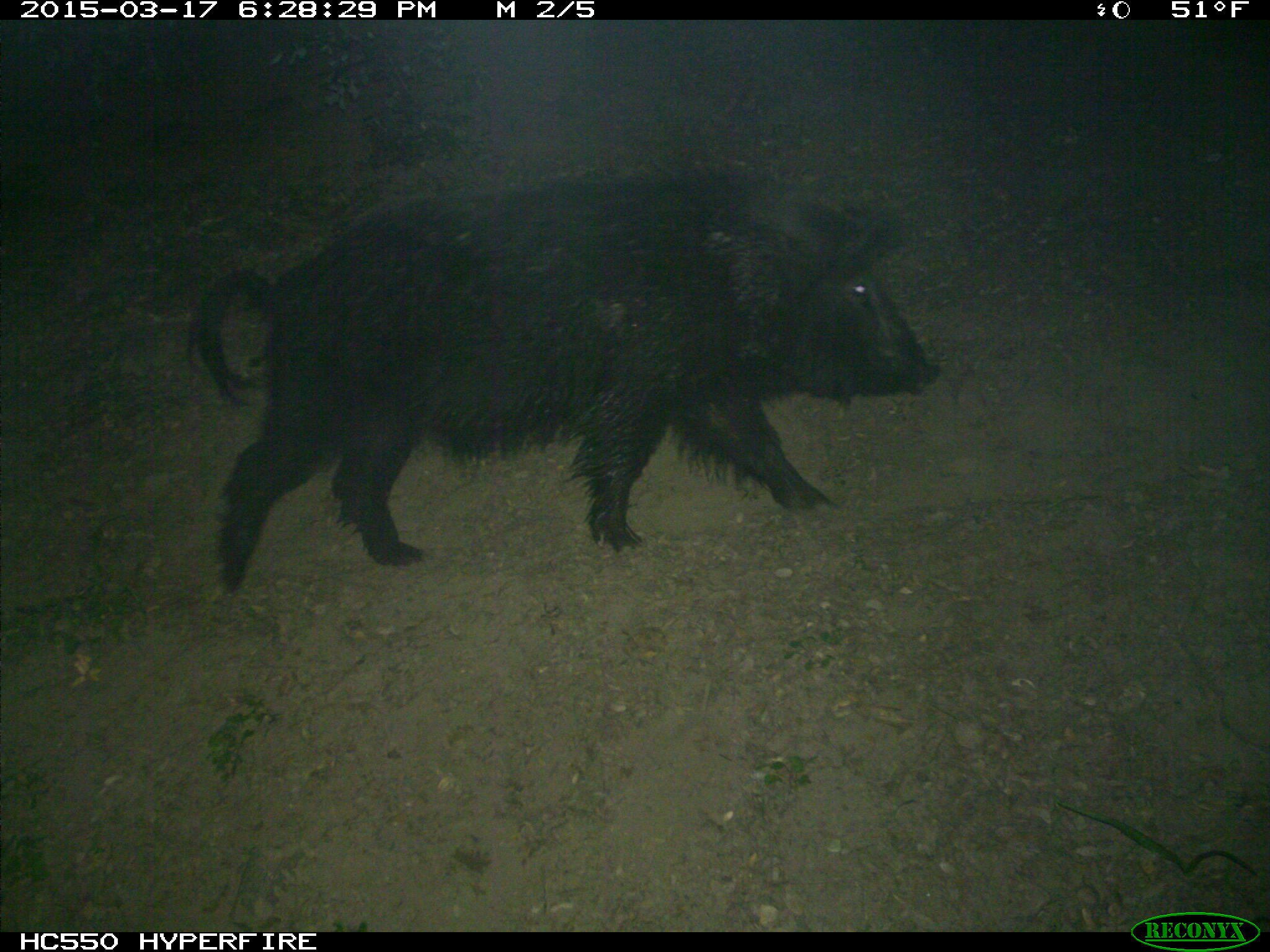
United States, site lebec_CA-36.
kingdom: Animalia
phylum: Chordata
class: Mammalia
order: Artiodactyla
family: Suidae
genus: Sus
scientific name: Sus scrofa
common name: wild boar